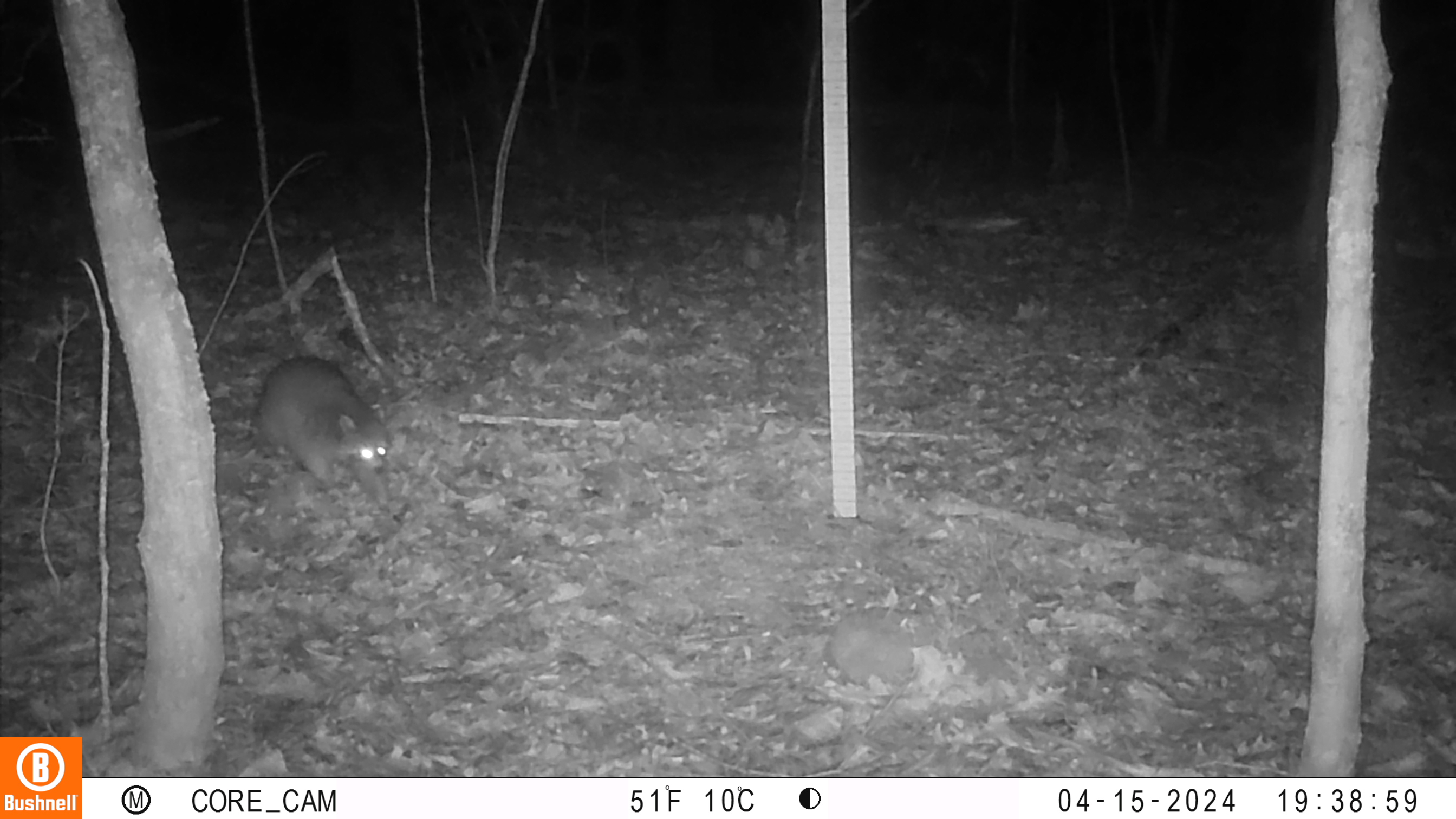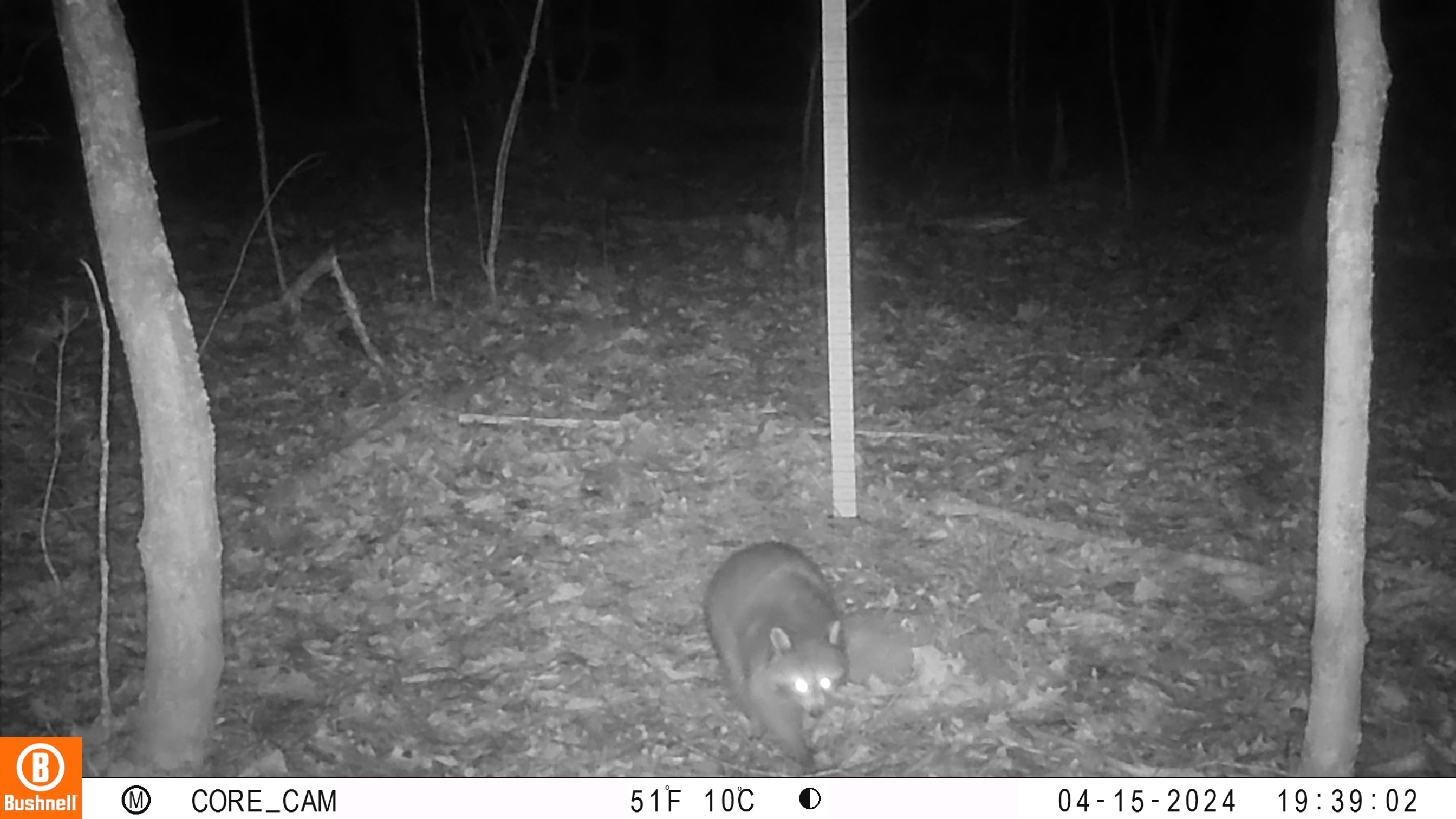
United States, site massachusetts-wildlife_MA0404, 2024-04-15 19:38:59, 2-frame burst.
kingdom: Animalia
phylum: Chordata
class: Mammalia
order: Carnivora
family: Procyonidae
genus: Procyon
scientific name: Procyon lotor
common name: raccoon